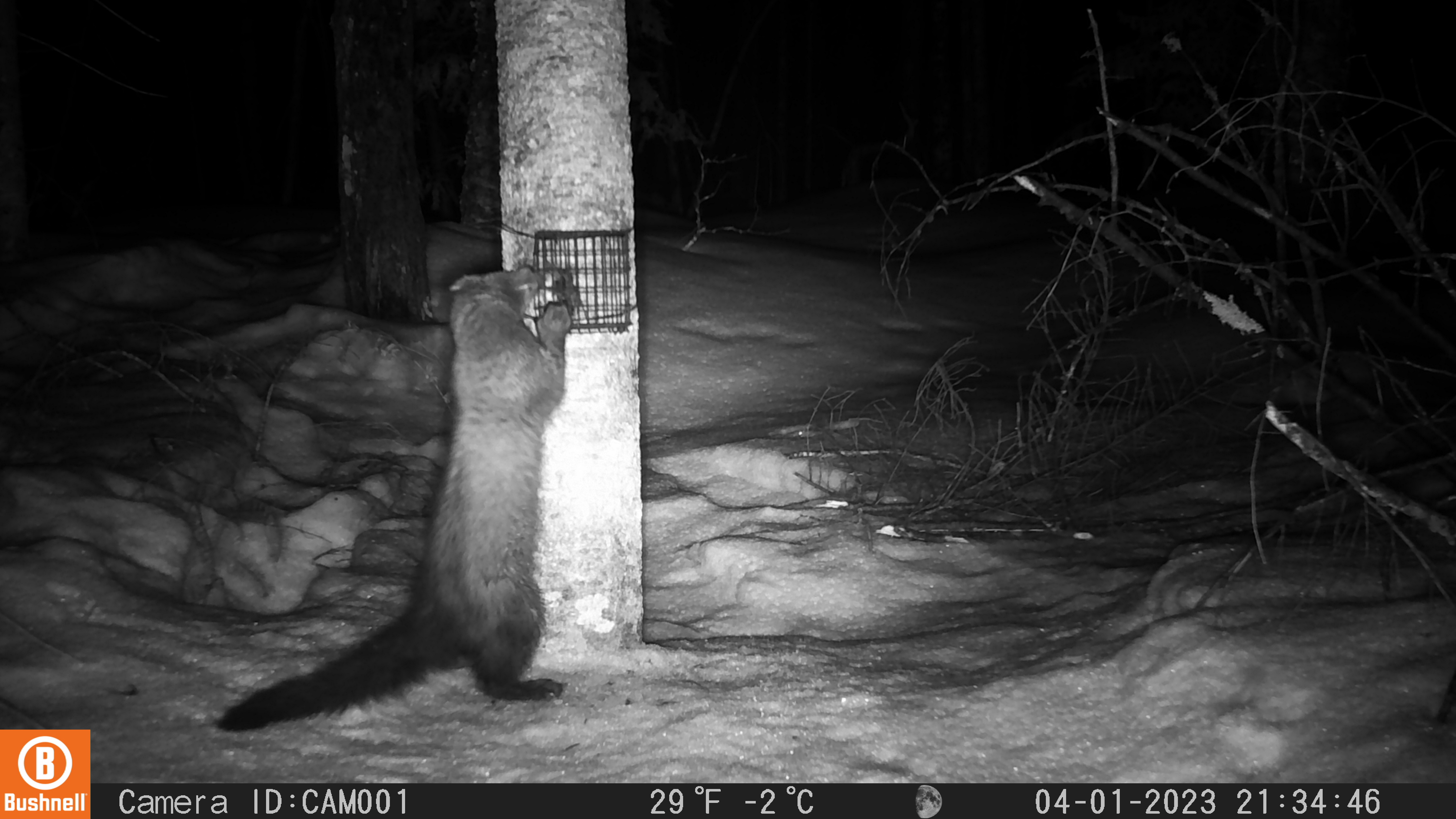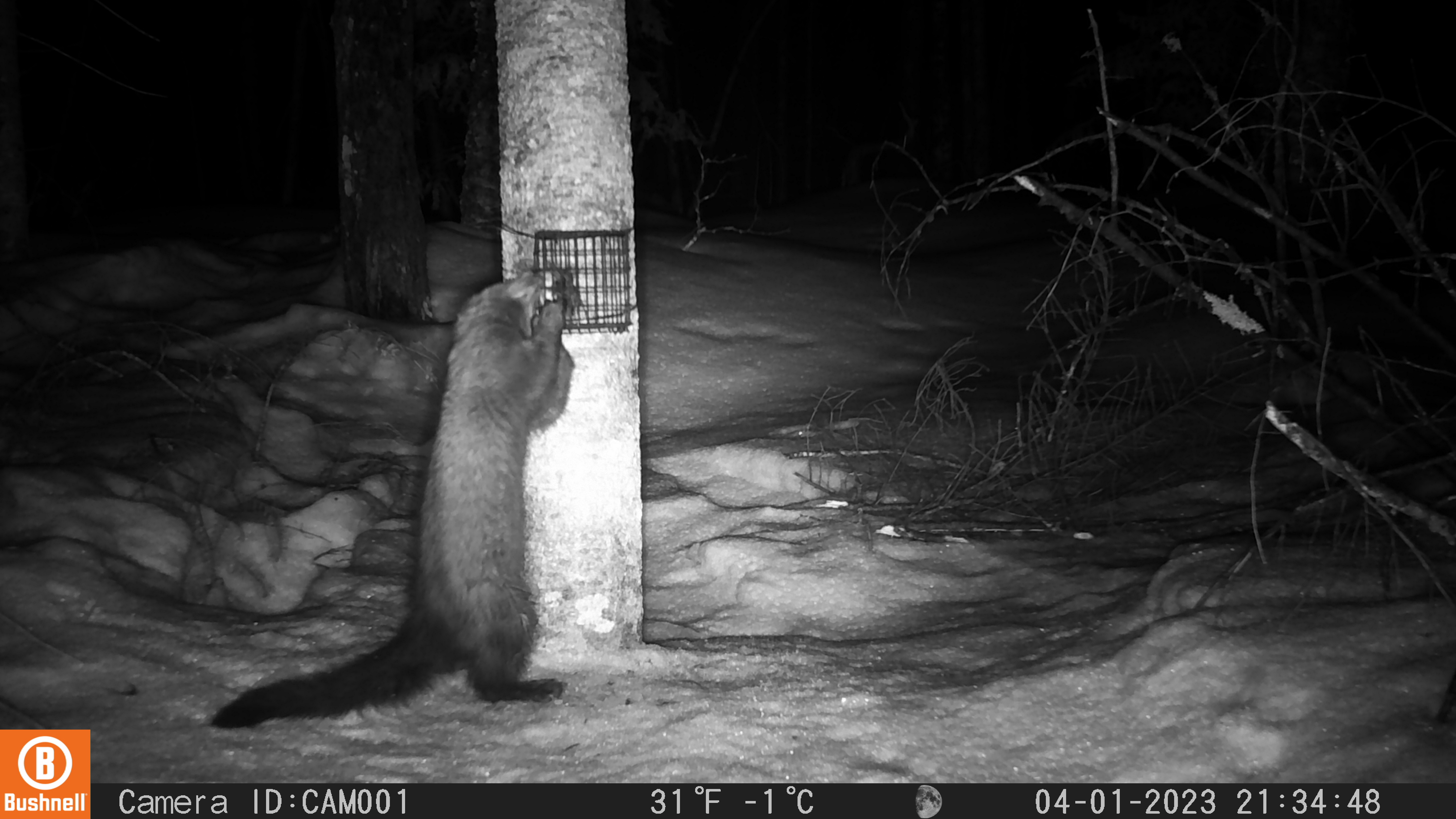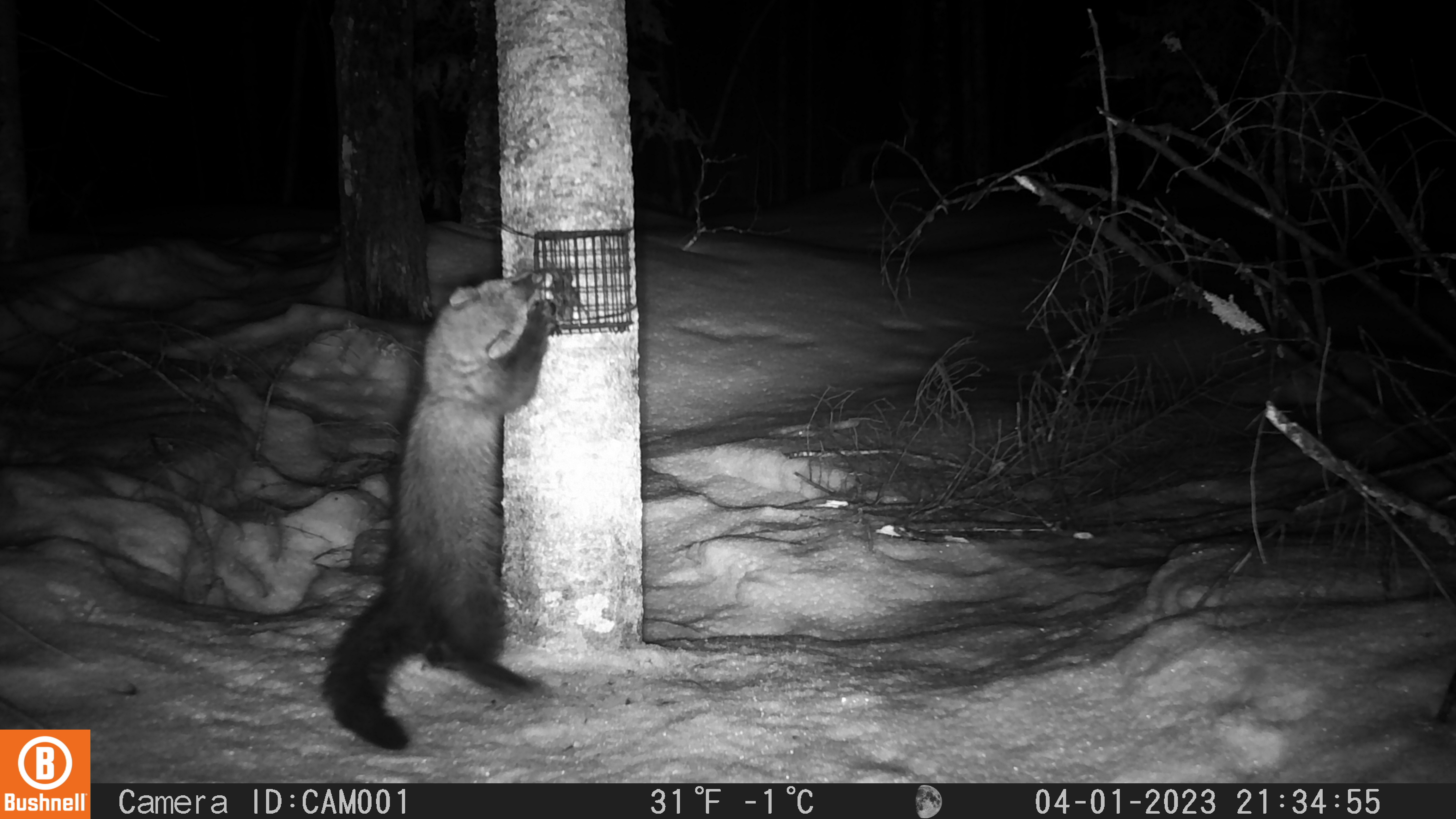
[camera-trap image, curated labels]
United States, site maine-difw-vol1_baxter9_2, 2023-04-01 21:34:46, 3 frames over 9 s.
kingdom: Animalia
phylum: Chordata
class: Mammalia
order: Carnivora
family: Mustelidae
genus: Pekania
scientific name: Pekania pennanti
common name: fisher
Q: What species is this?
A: Fisher (Pekania pennanti).